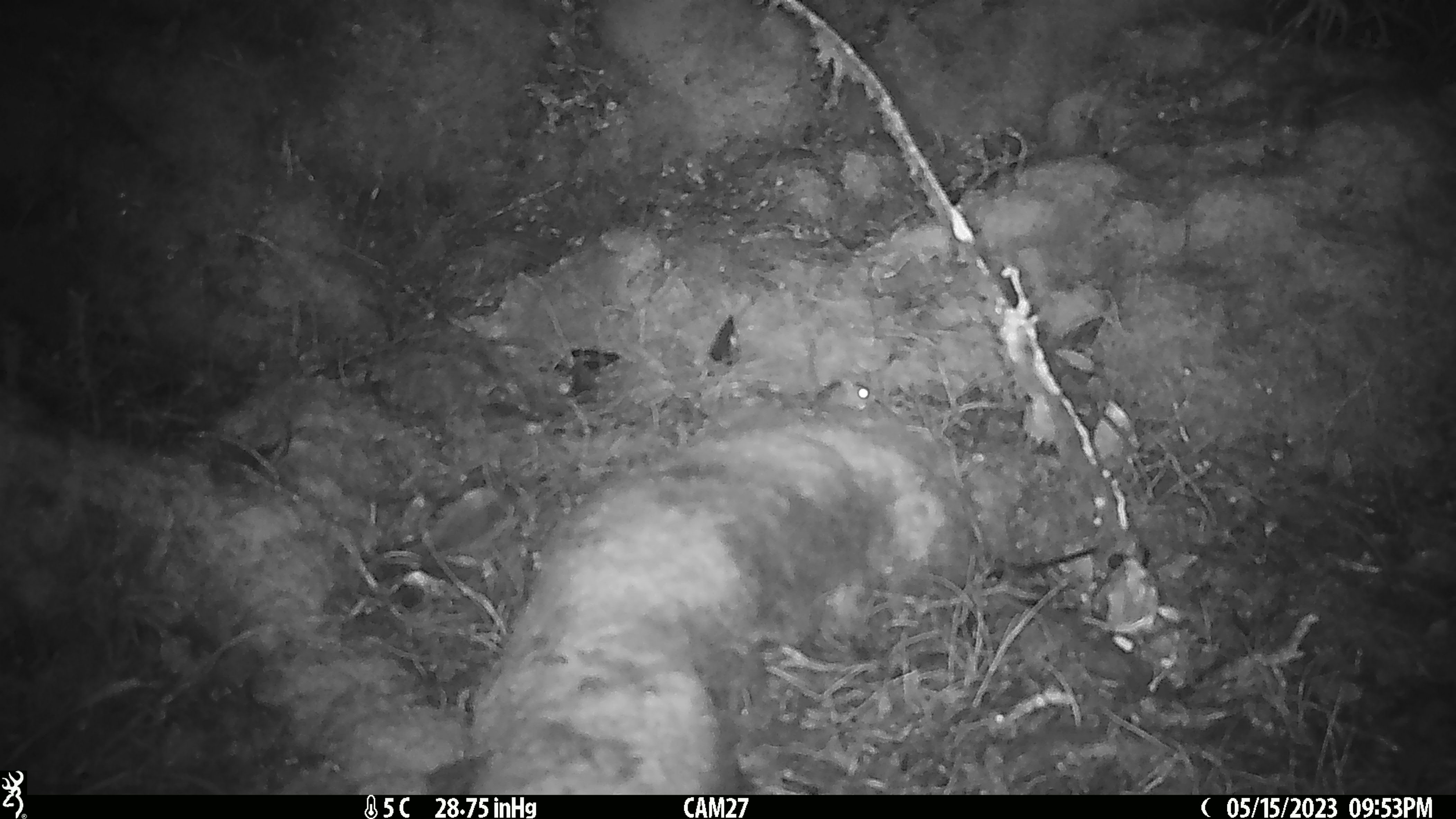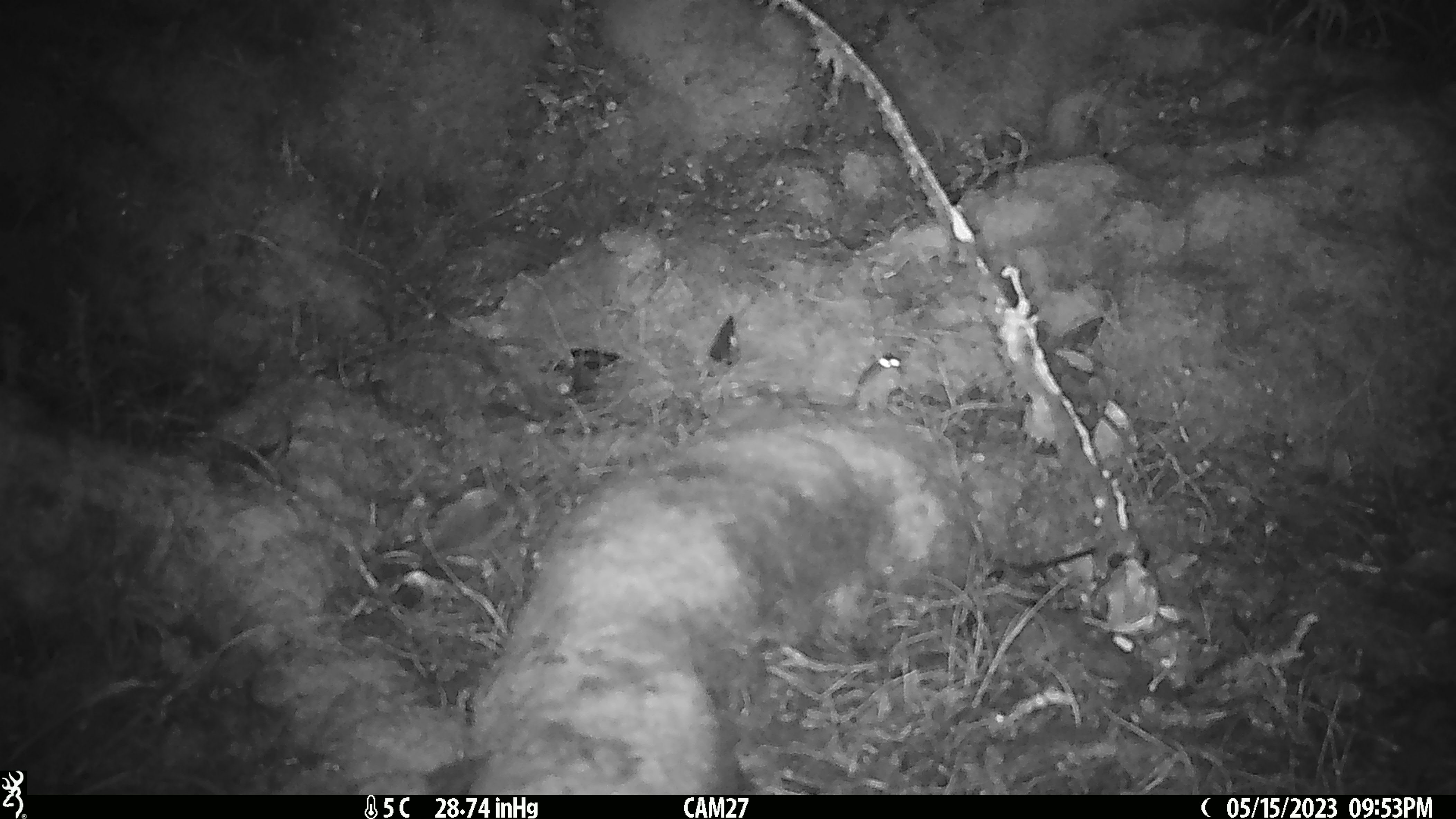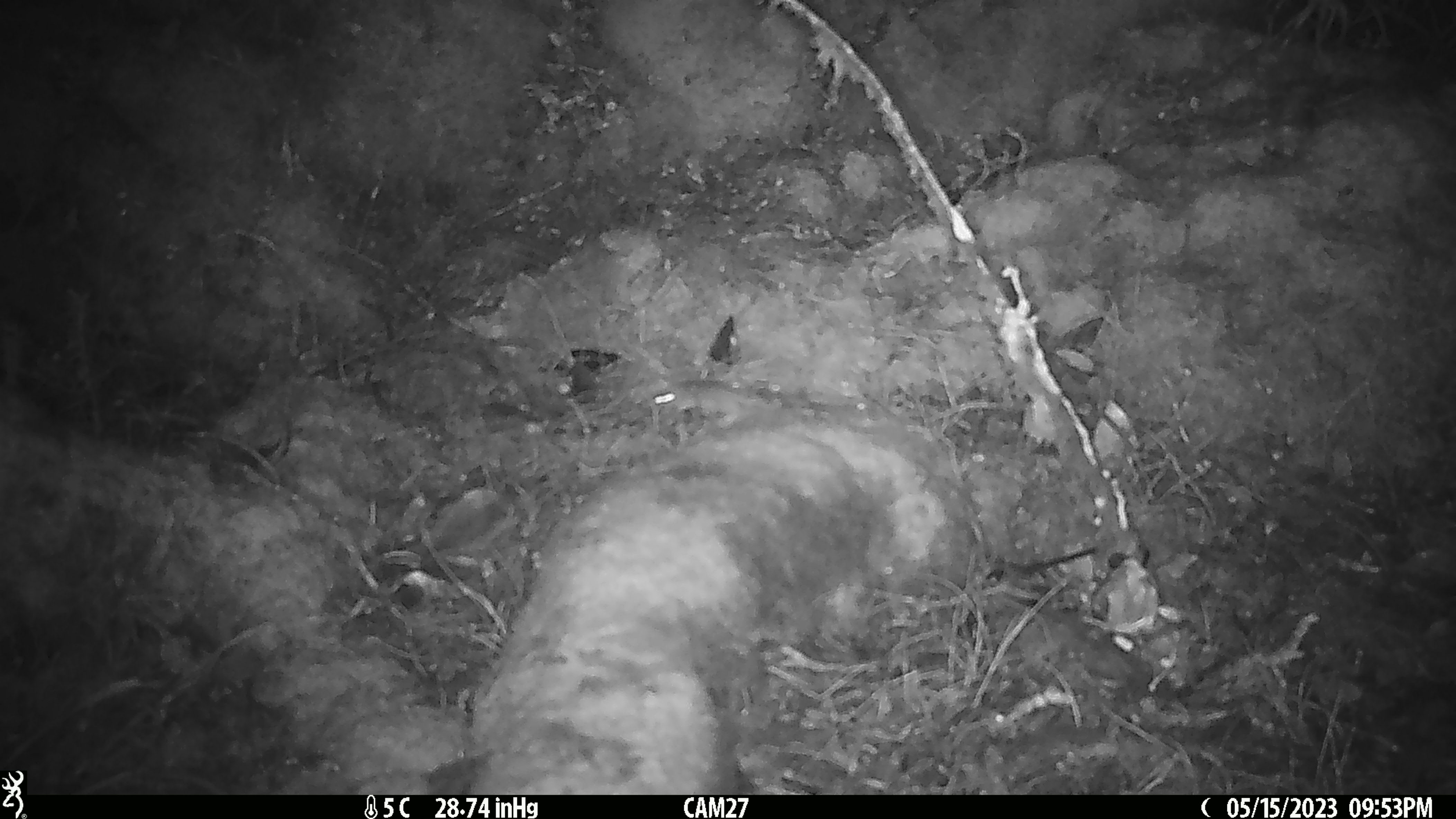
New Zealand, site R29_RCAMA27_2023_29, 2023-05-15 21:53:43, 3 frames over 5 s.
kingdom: Animalia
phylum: Chordata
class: Mammalia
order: Rodentia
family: Muridae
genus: Mus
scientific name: Mus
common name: mouse